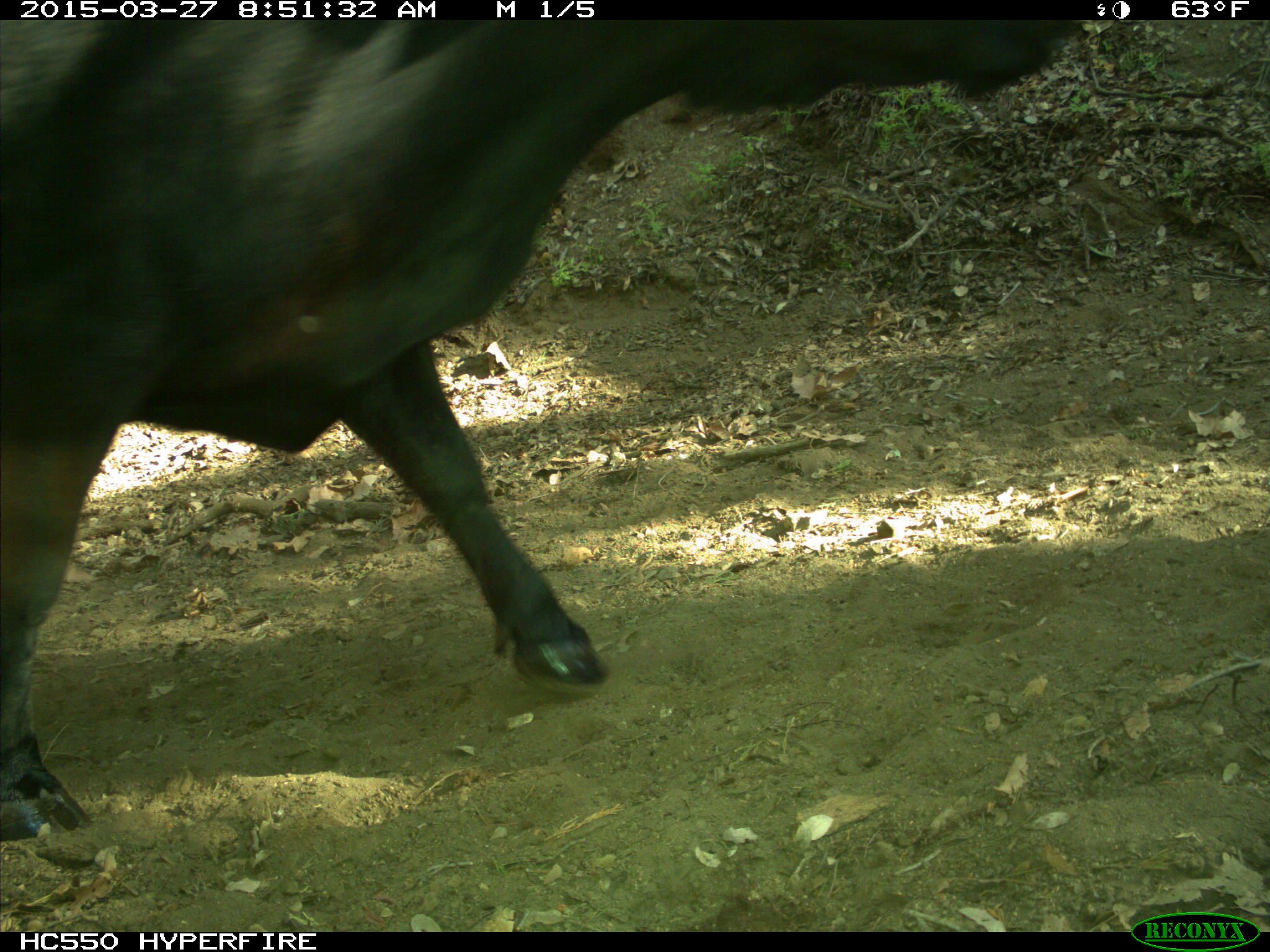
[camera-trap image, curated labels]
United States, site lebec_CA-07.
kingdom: Animalia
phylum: Chordata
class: Mammalia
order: Artiodactyla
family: Bovidae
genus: Bos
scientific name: Bos taurus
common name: domestic cow